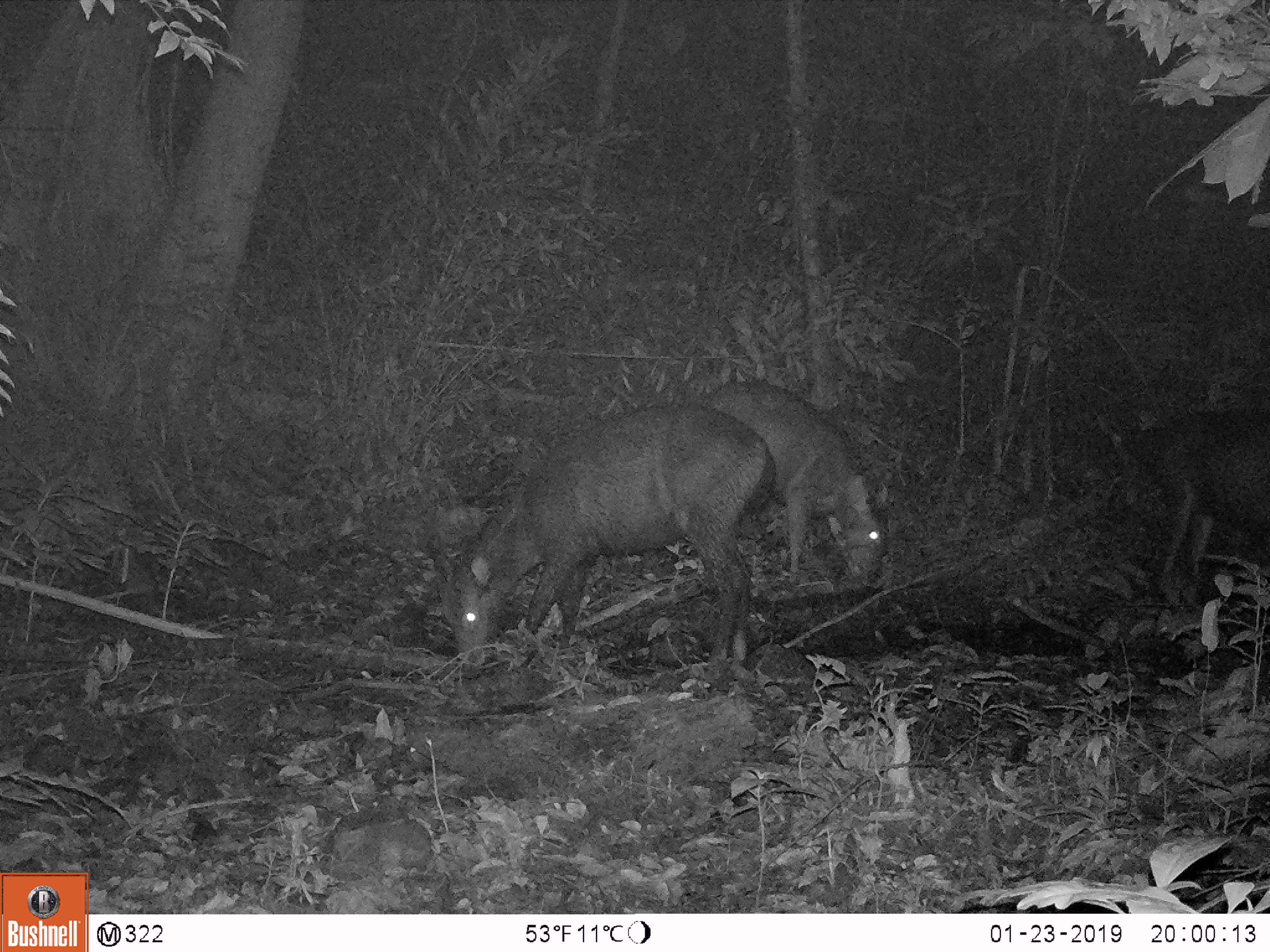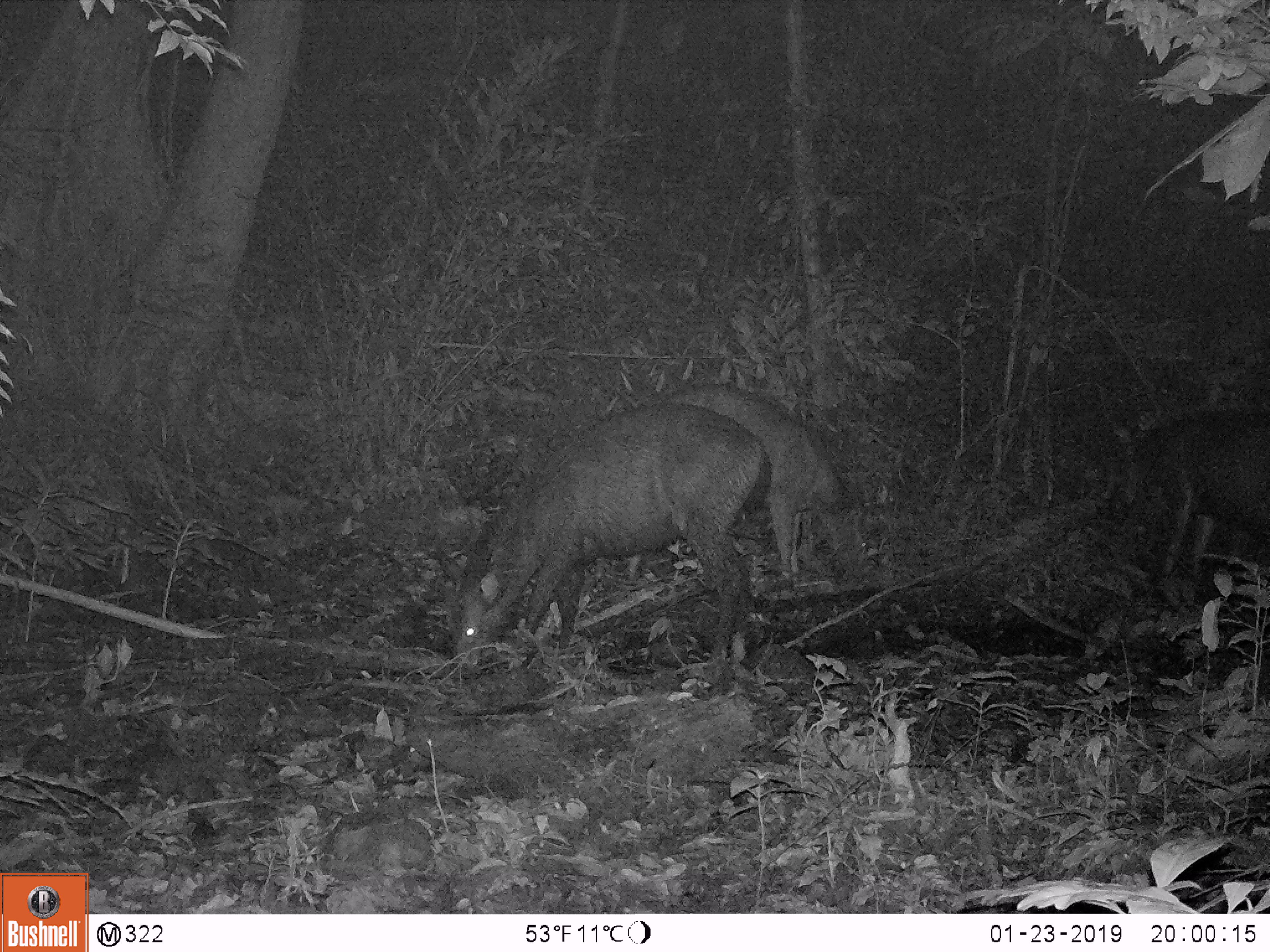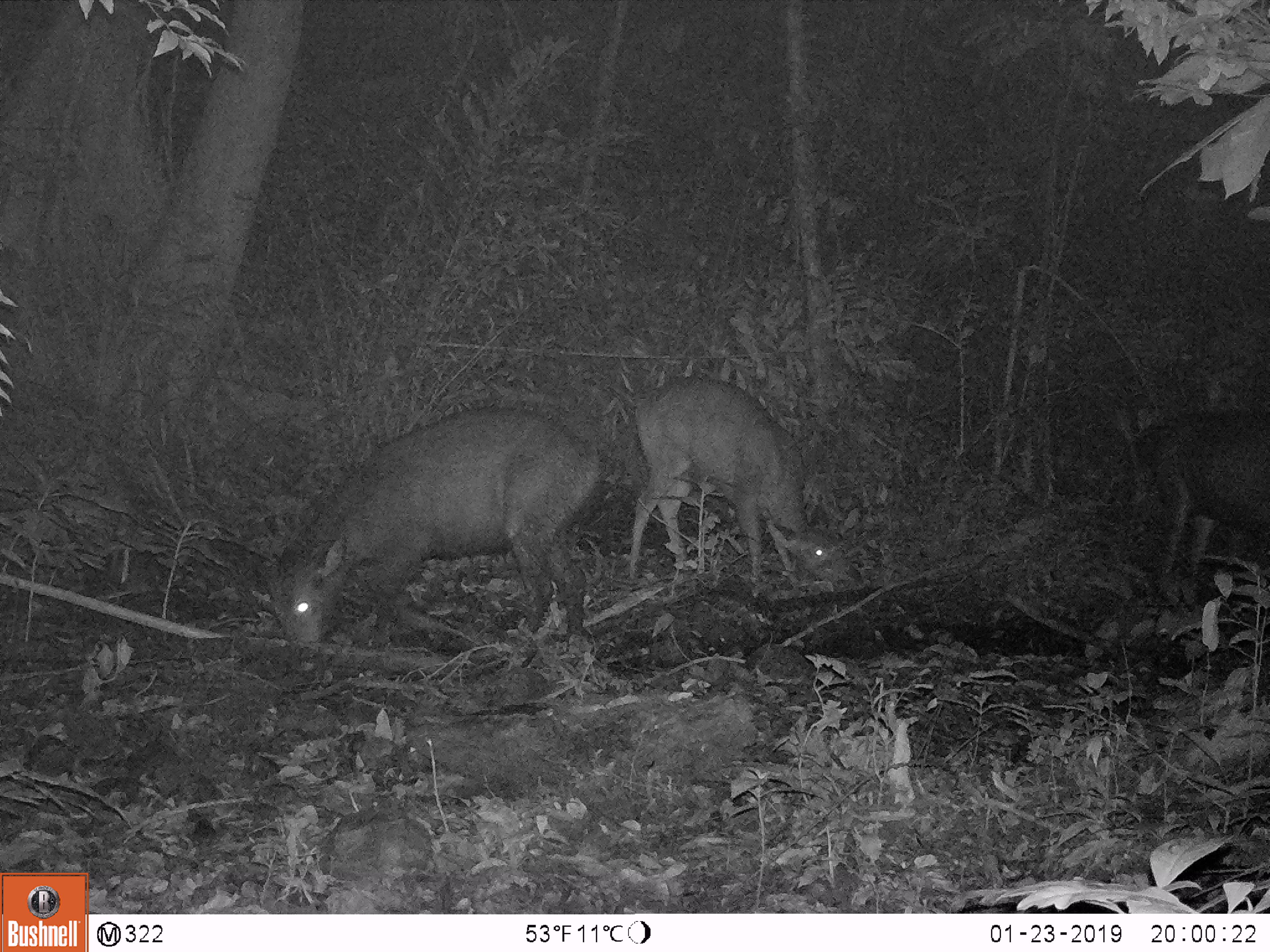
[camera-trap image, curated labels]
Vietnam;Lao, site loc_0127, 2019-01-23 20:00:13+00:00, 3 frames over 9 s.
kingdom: Animalia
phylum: Chordata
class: Mammalia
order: Artiodactyla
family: Cervidae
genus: Rusa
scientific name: Rusa unicolor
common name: sambar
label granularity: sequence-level